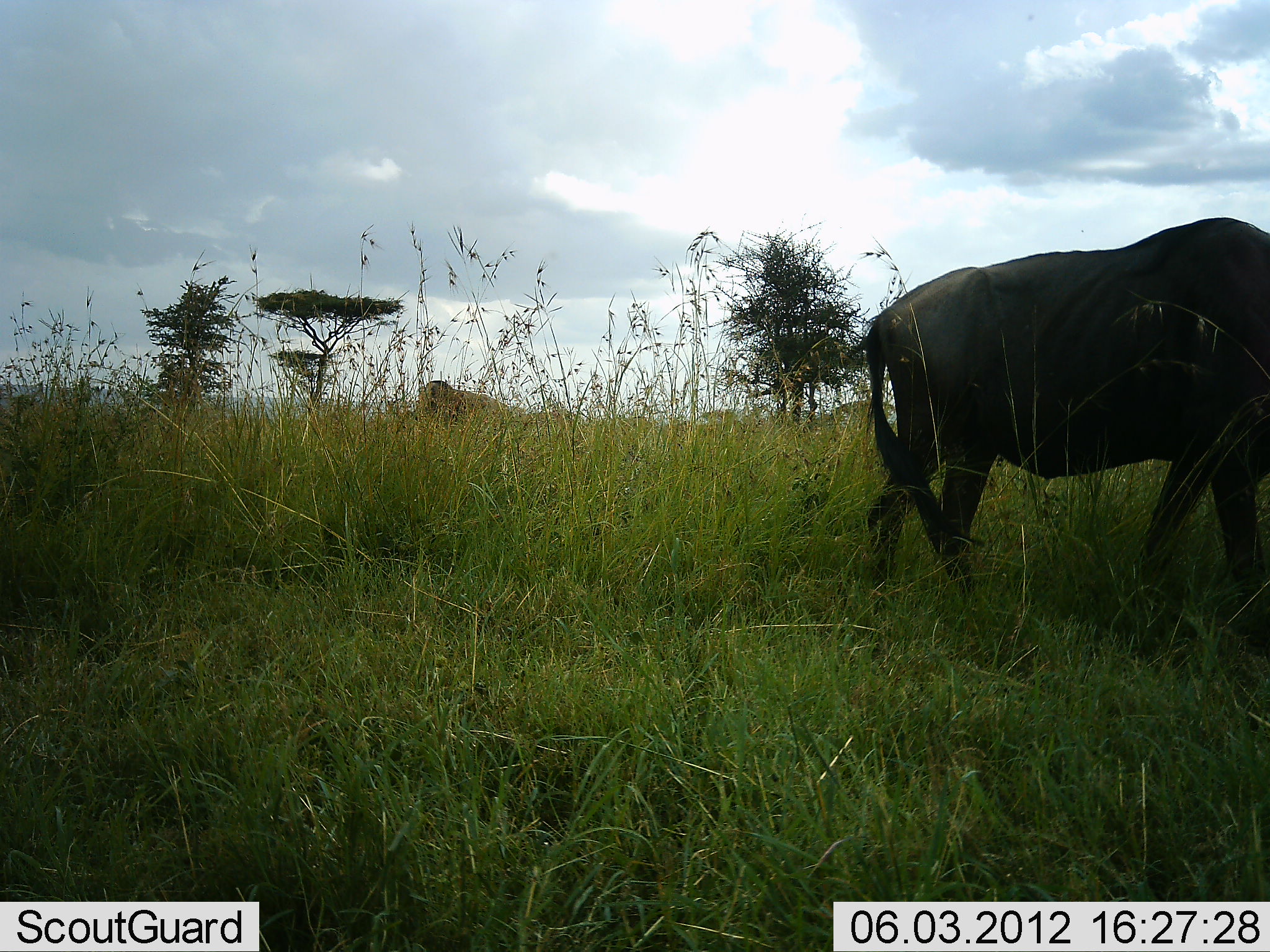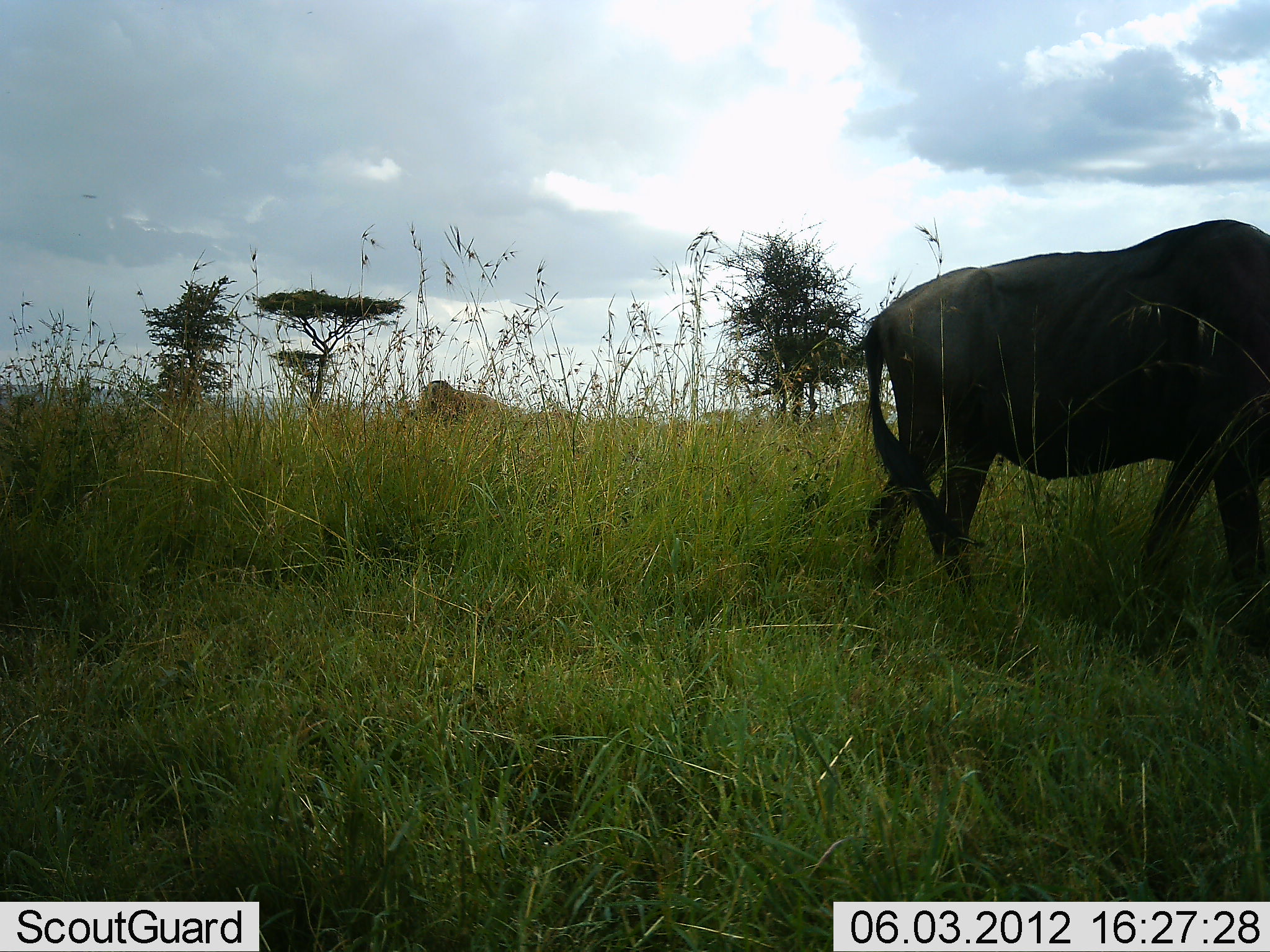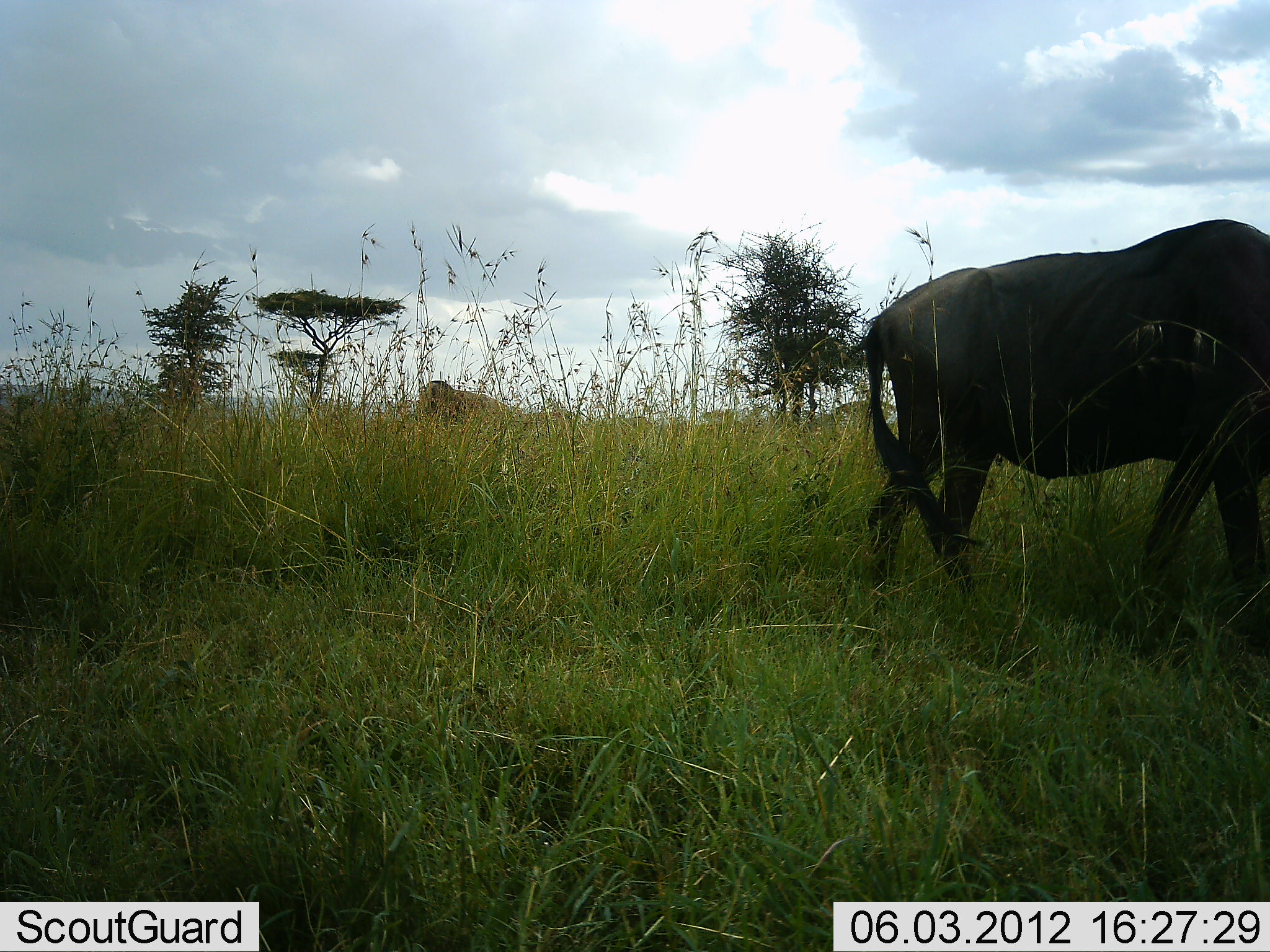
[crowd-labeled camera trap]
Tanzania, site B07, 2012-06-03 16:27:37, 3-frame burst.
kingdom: Animalia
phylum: Chordata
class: Mammalia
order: Artiodactyla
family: Bovidae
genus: Connochaetes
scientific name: Connochaetes taurinus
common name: blue wildebeest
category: wildebeest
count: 1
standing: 45%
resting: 0%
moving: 9%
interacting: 0%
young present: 0%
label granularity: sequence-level